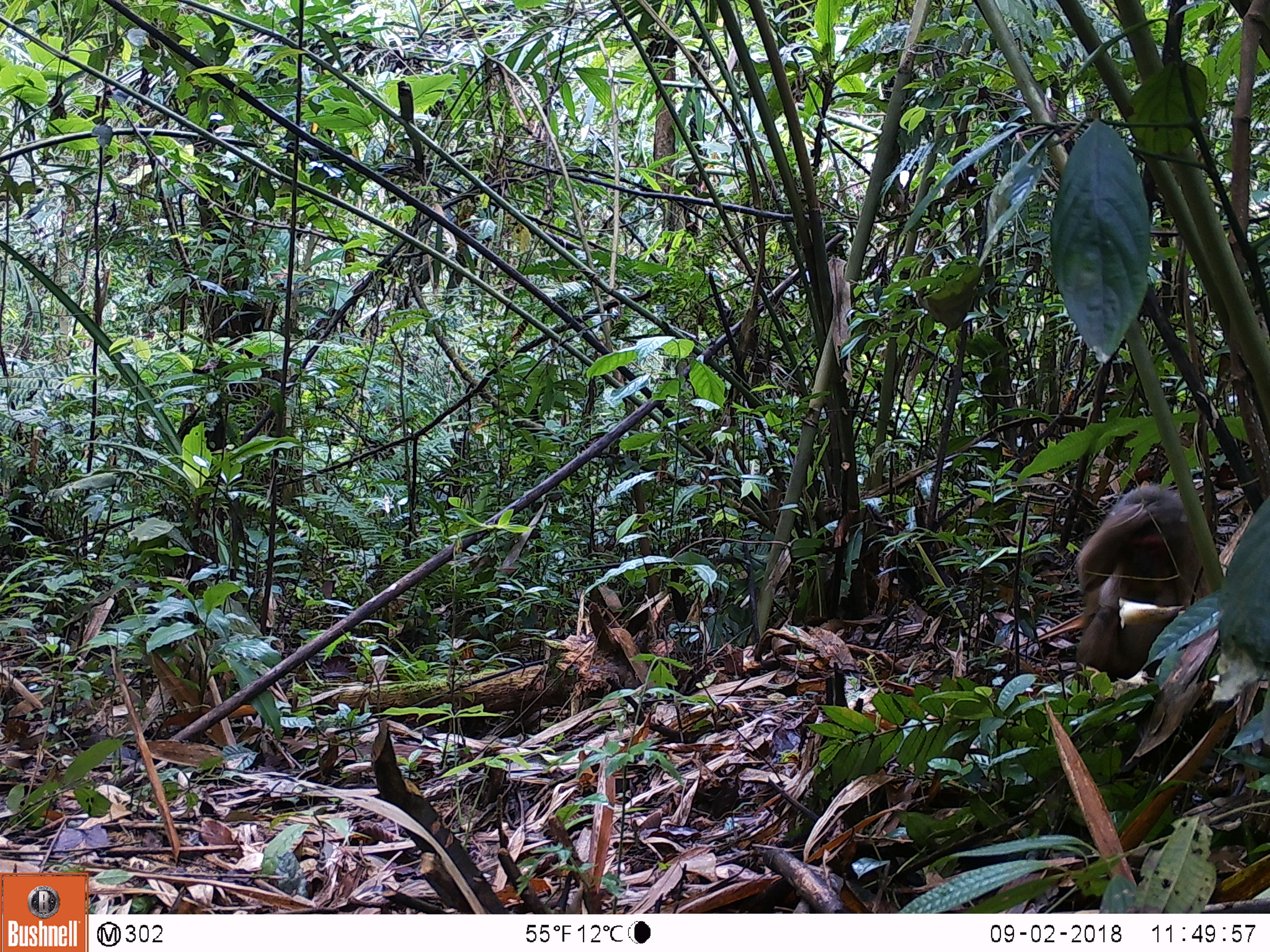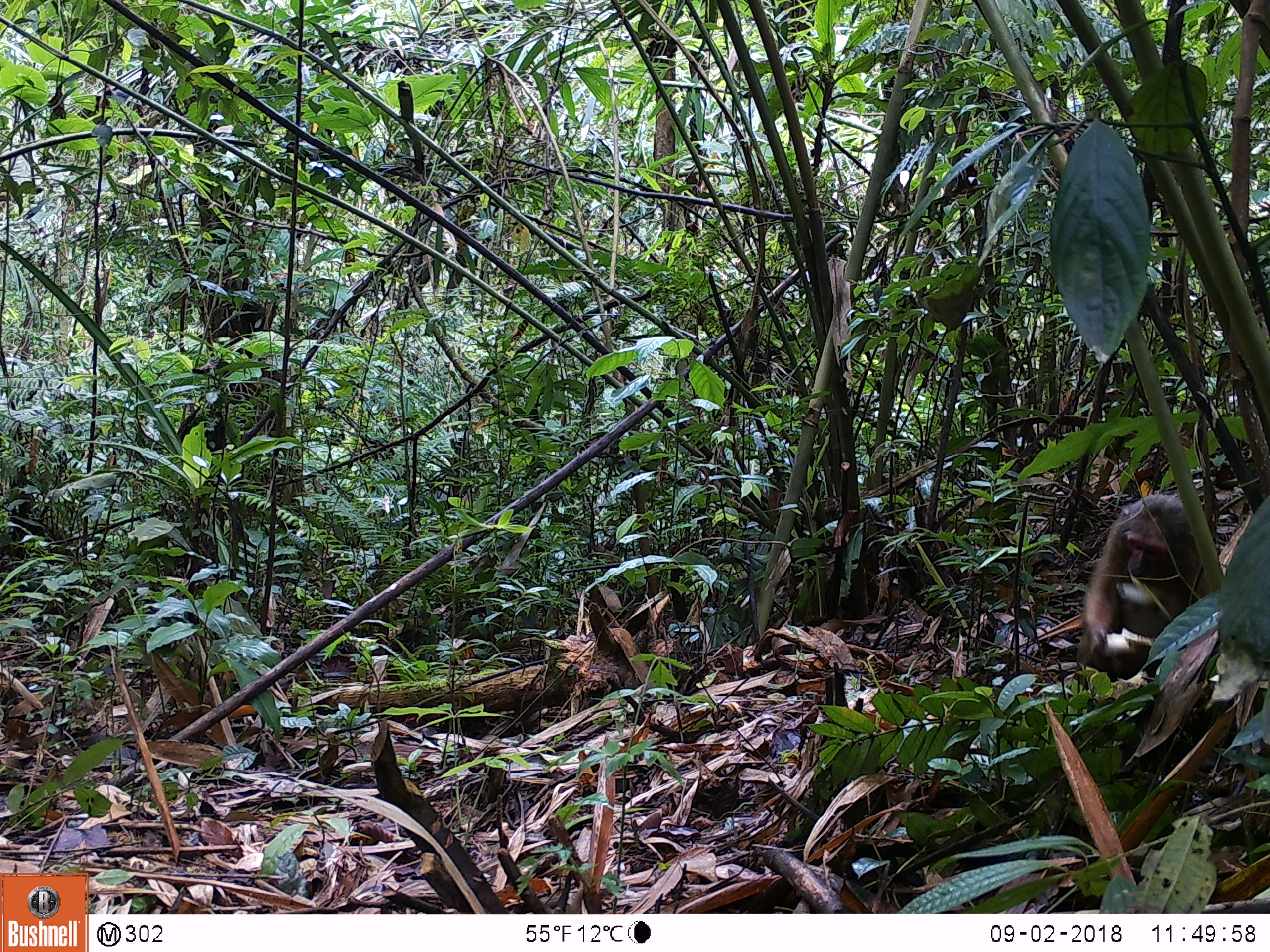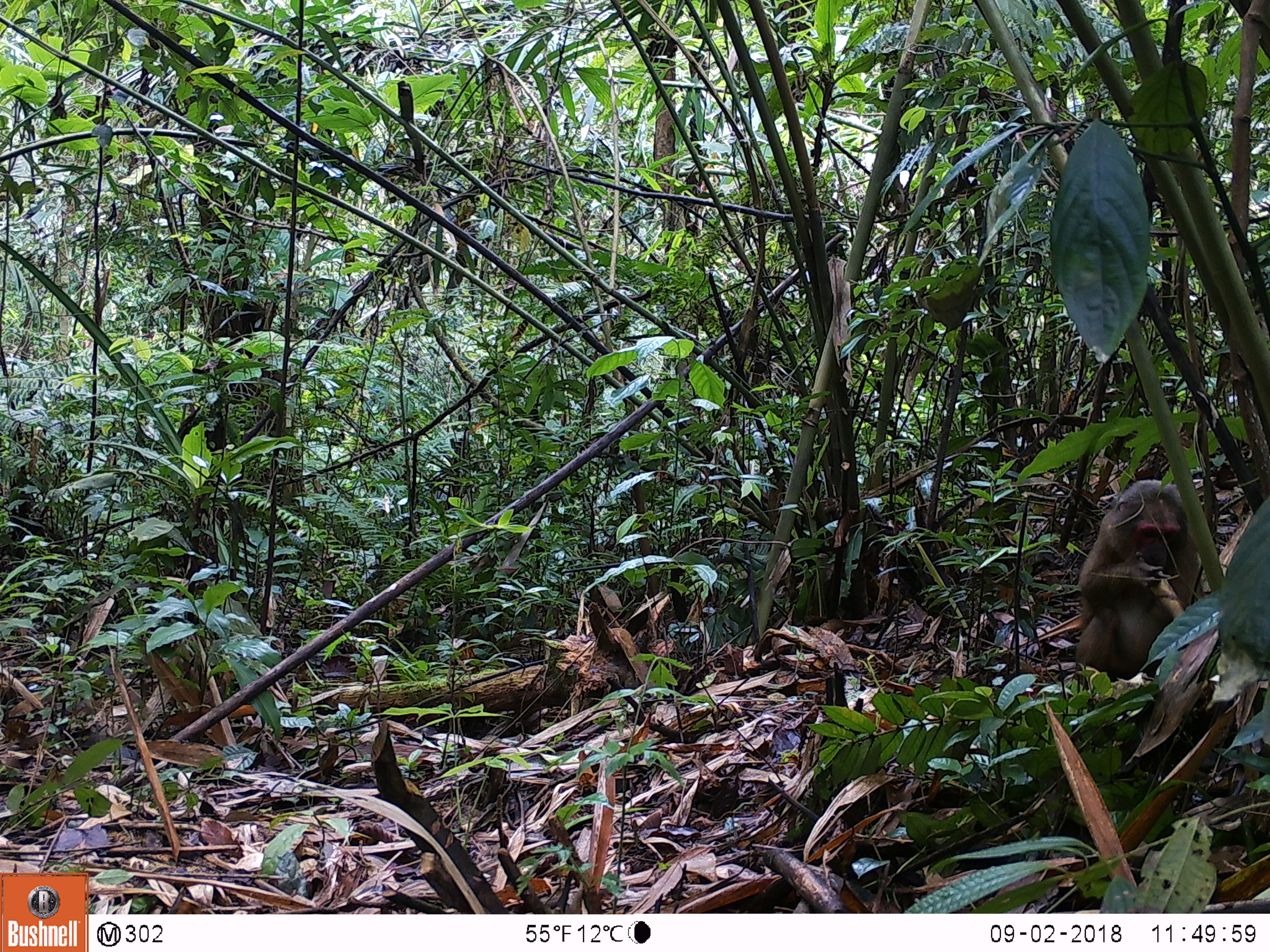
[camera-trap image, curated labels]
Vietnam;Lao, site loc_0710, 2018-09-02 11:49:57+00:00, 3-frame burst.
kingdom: Animalia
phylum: Chordata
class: Mammalia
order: Primates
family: Cercopithecidae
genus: Macaca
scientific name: Macaca arctoides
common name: stump-tailed macaque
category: stump tailed macaque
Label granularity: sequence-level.